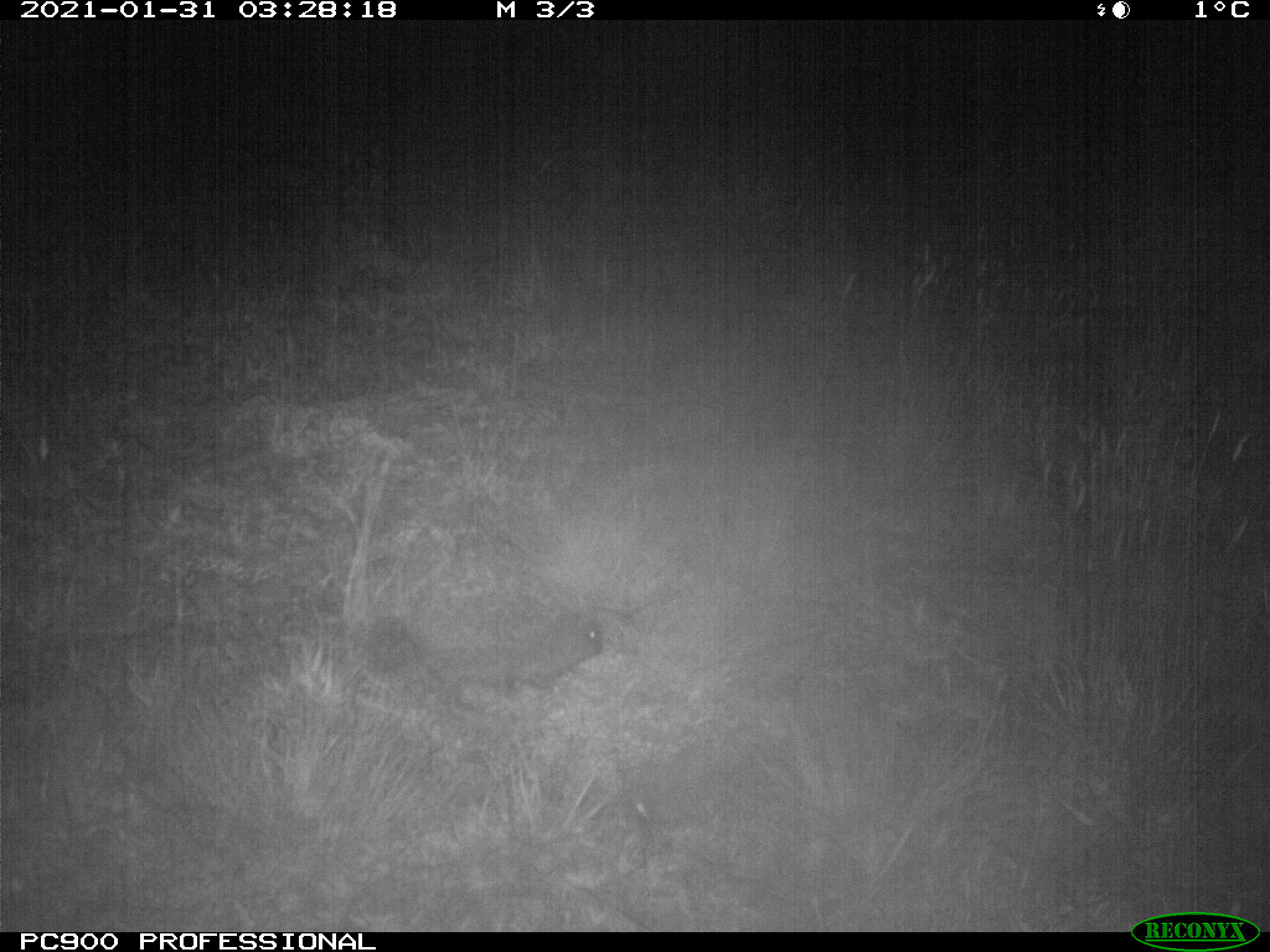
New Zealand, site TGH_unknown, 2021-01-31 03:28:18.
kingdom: Animalia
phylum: Chordata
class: Mammalia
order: Eulipotyphla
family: Erinaceidae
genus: Erinaceus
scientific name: Erinaceus europaeus europaeus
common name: european hedgehog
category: hedgehog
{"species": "hedgehog (european hedgehog) (Erinaceus europaeus europaeus)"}